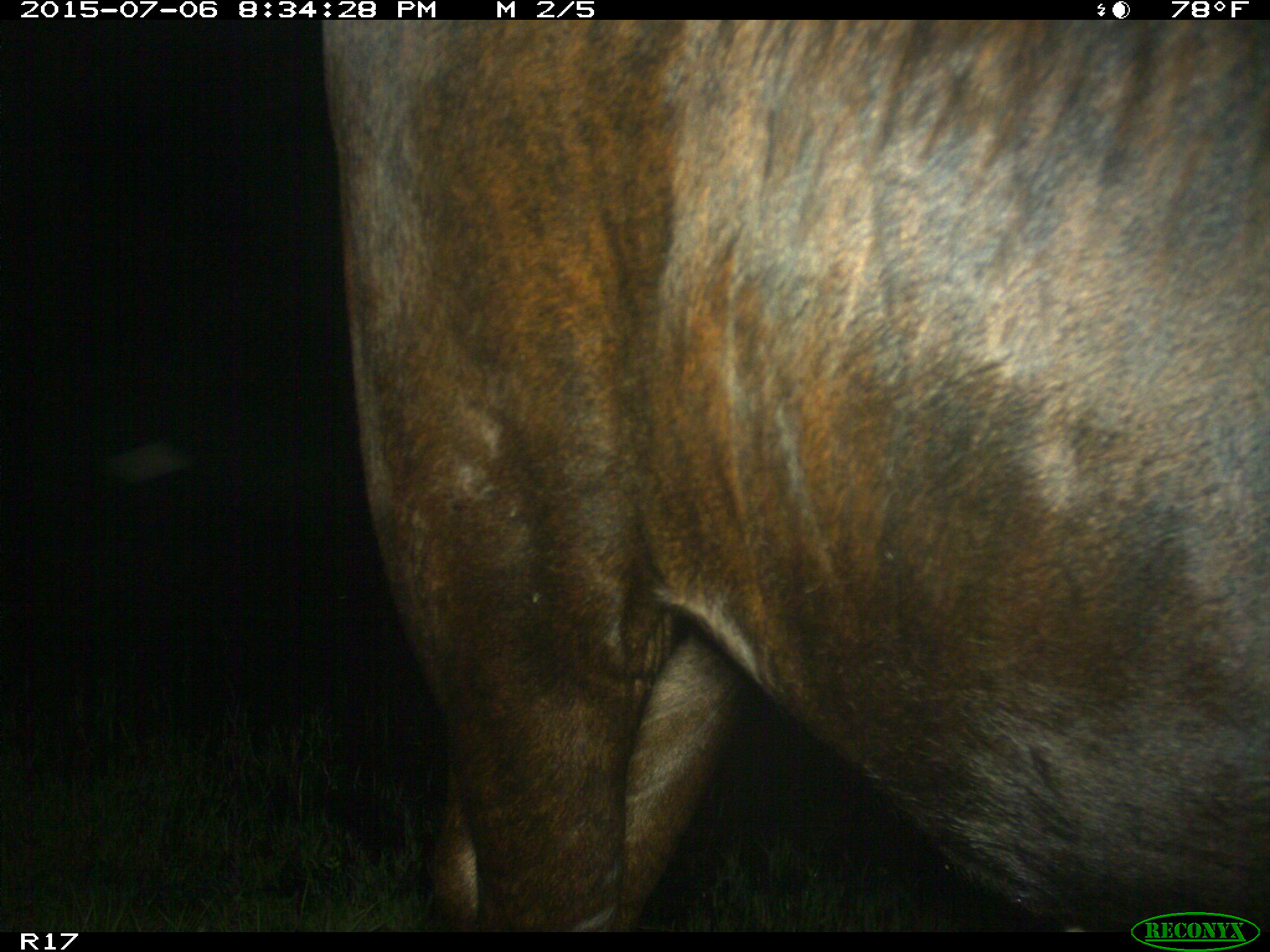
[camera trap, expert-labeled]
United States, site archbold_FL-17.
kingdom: Animalia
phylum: Chordata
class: Mammalia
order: Artiodactyla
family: Bovidae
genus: Bos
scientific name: Bos taurus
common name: domestic cow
Bos taurus (domestic cow).